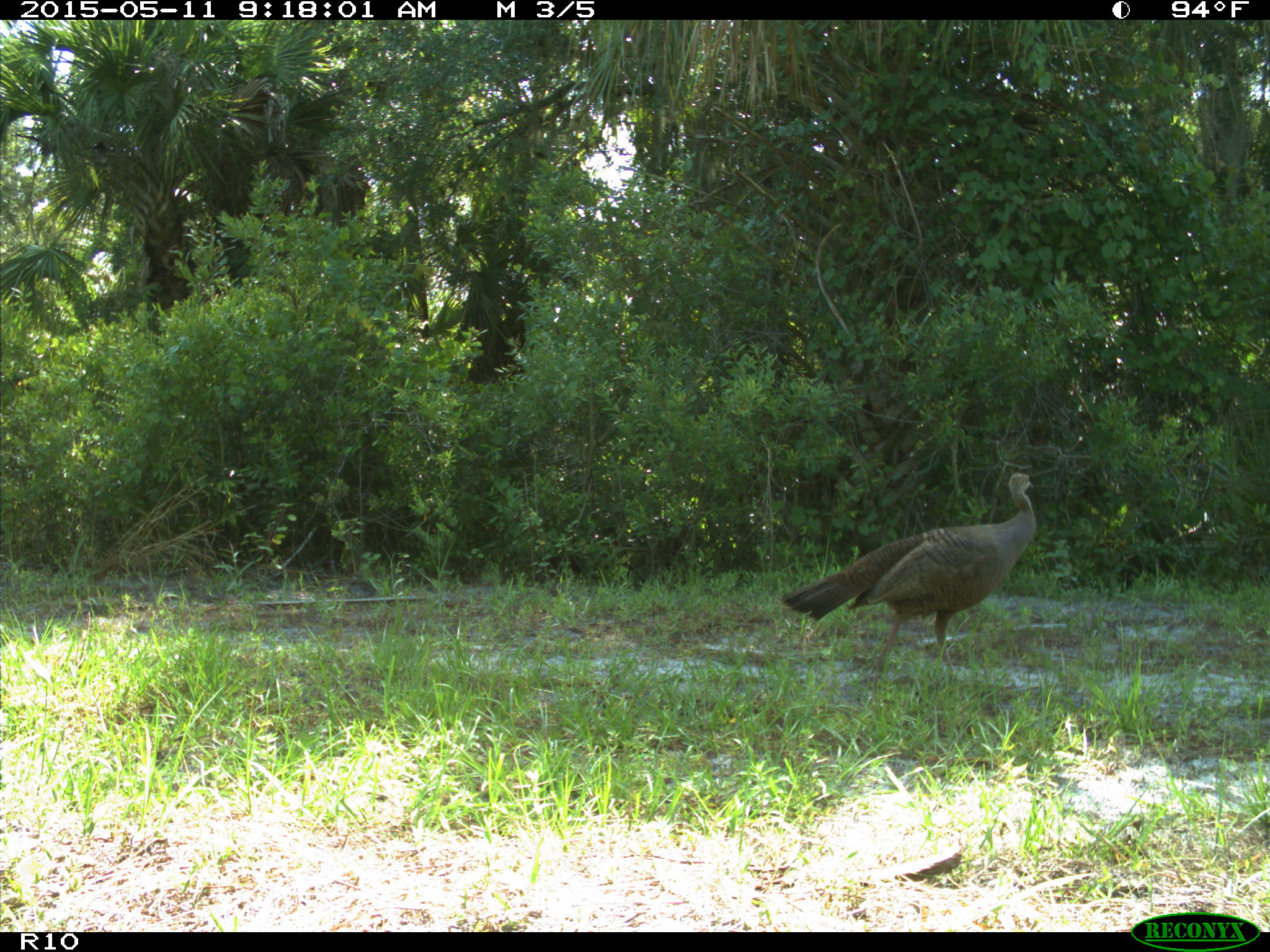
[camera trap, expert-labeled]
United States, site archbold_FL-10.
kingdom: Animalia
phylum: Chordata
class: Aves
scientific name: Aves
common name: birds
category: unidentified bird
Unidentified bird (birds) (Aves).